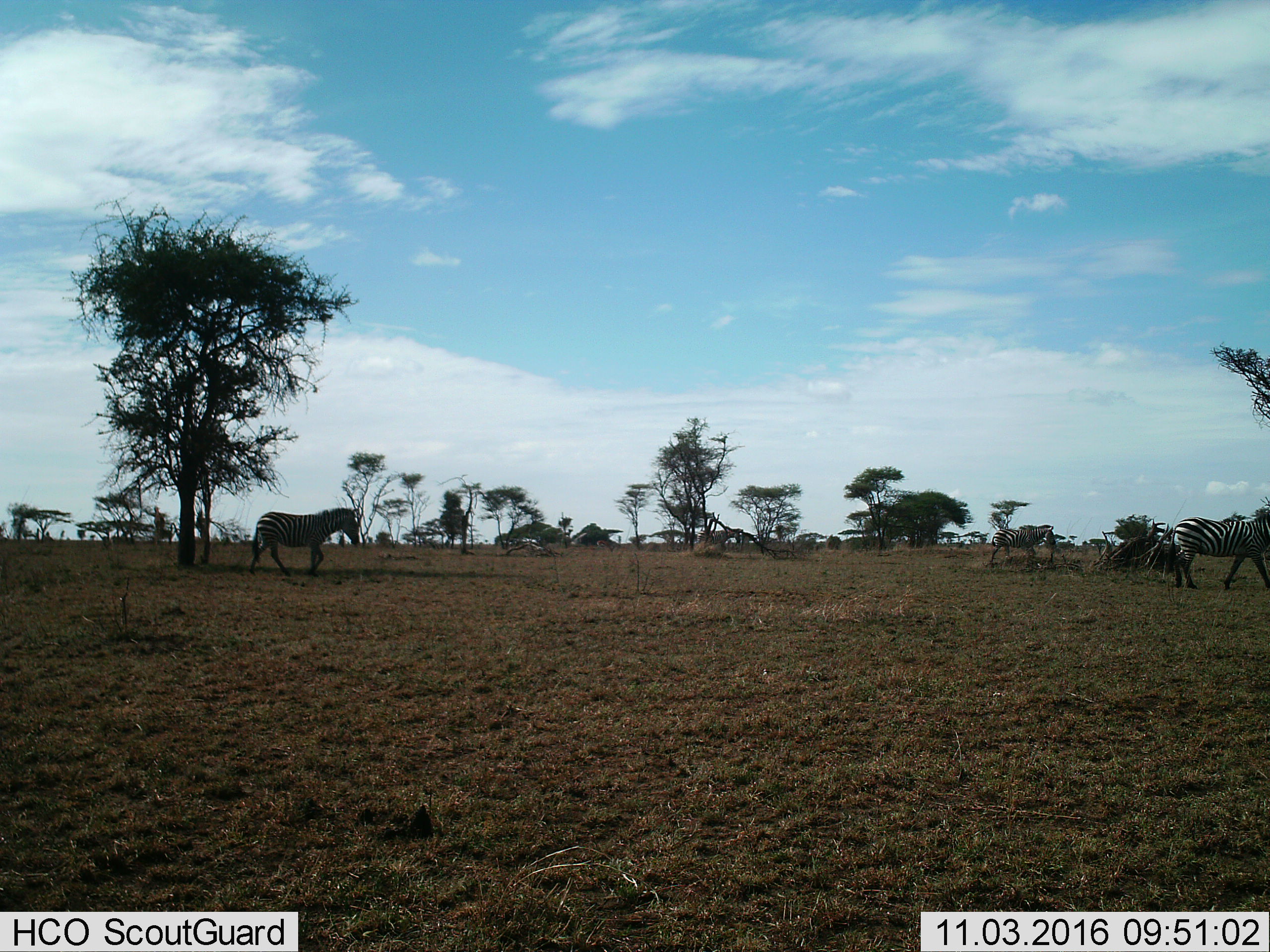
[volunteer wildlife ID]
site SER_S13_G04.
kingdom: Animalia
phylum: Chordata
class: Mammalia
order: Perissodactyla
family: Equidae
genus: Equus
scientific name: Equus quagga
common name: plains zebra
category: zebraplains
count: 4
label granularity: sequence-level